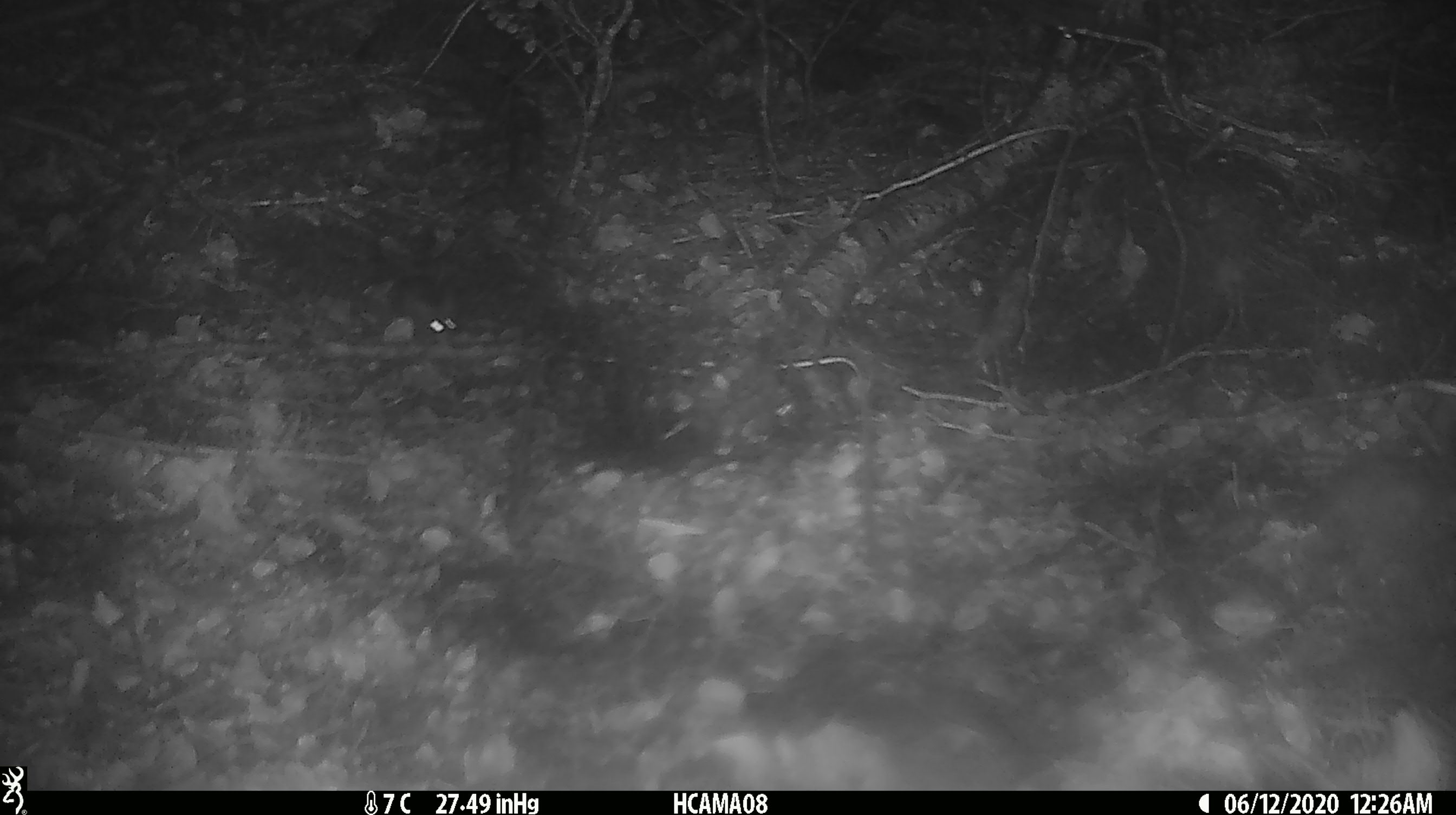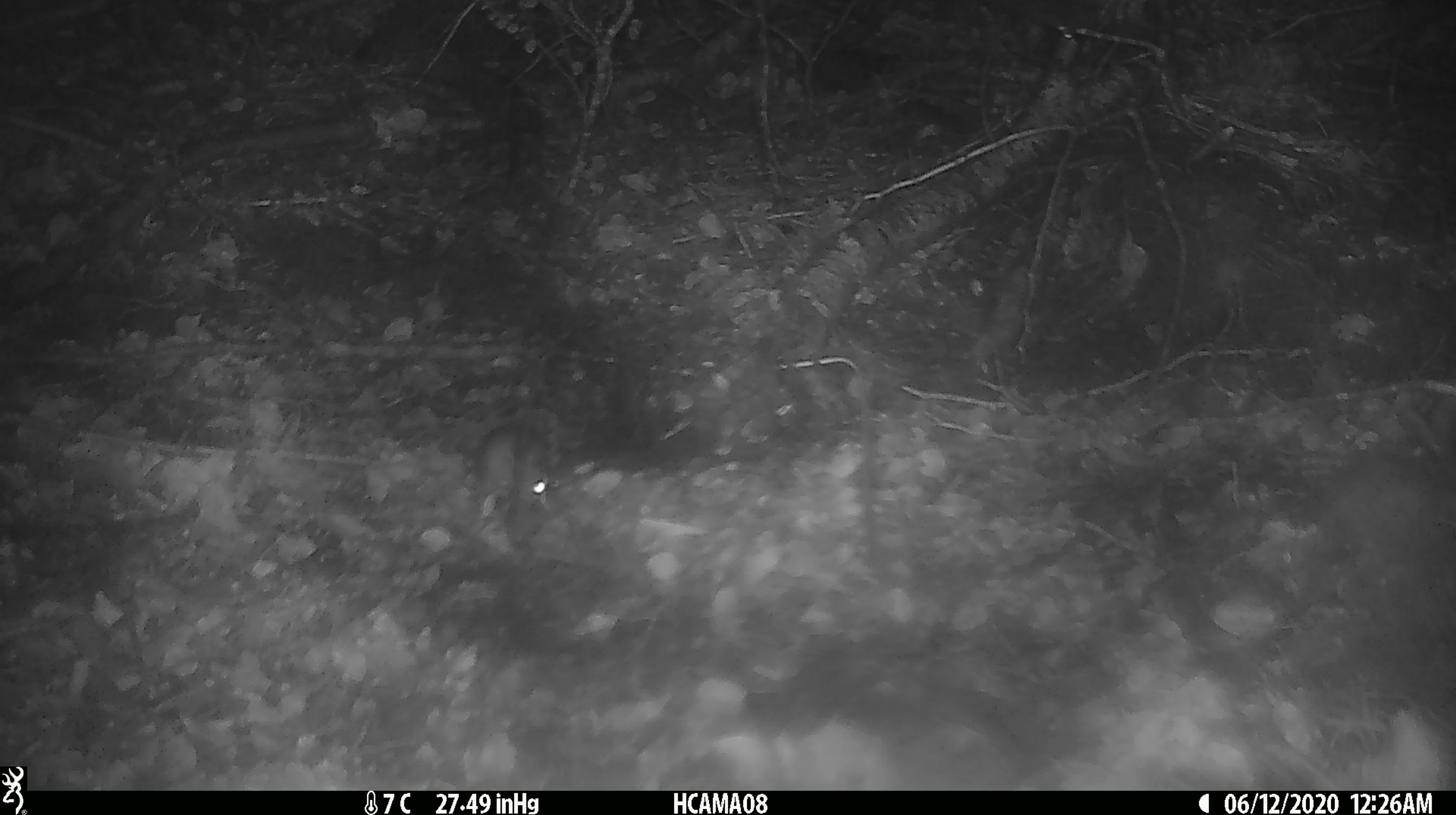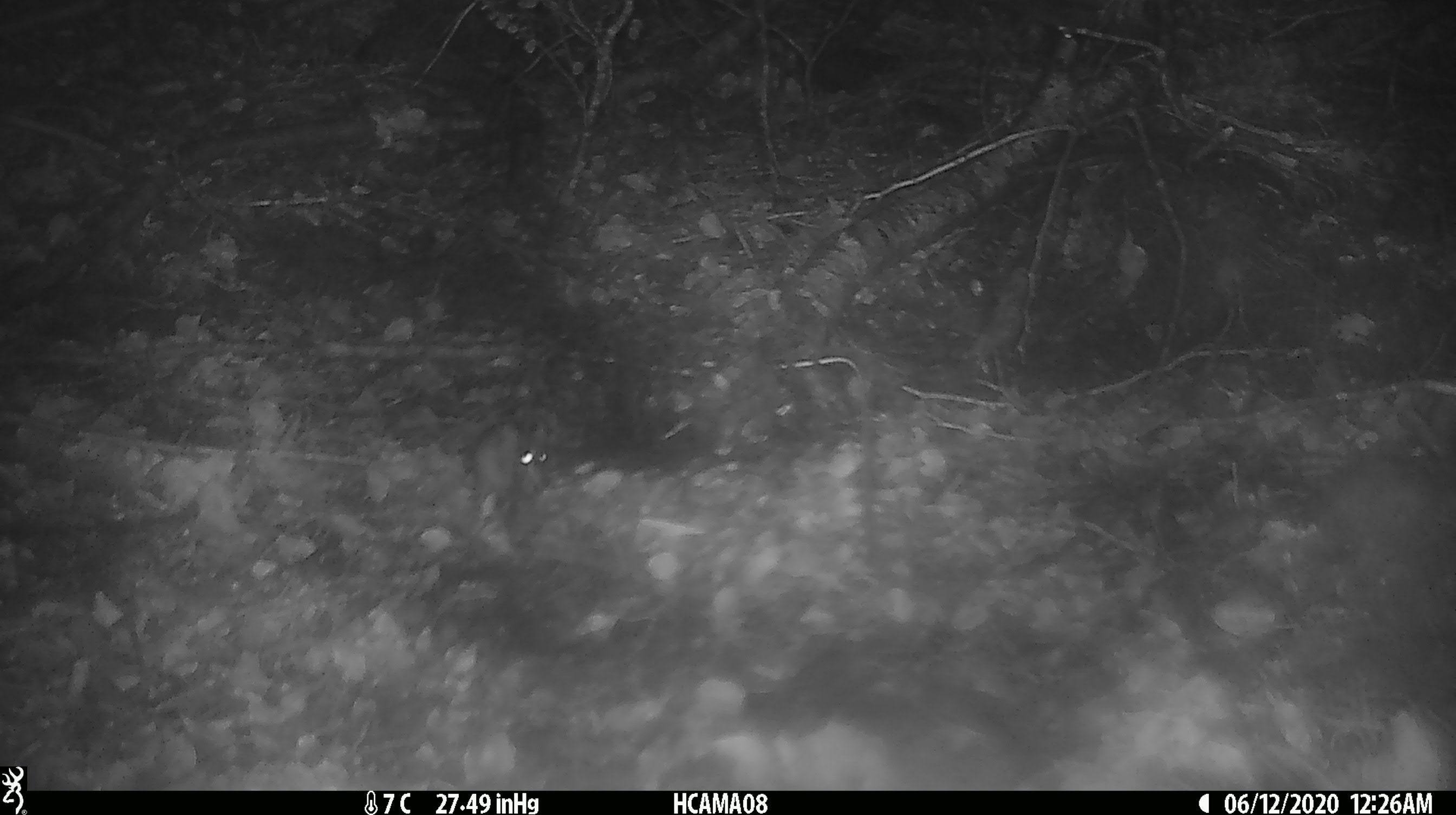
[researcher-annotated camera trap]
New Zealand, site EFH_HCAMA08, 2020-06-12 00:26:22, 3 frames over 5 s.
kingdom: Animalia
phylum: Chordata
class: Mammalia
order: Rodentia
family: Muridae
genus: Mus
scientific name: Mus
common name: mouse